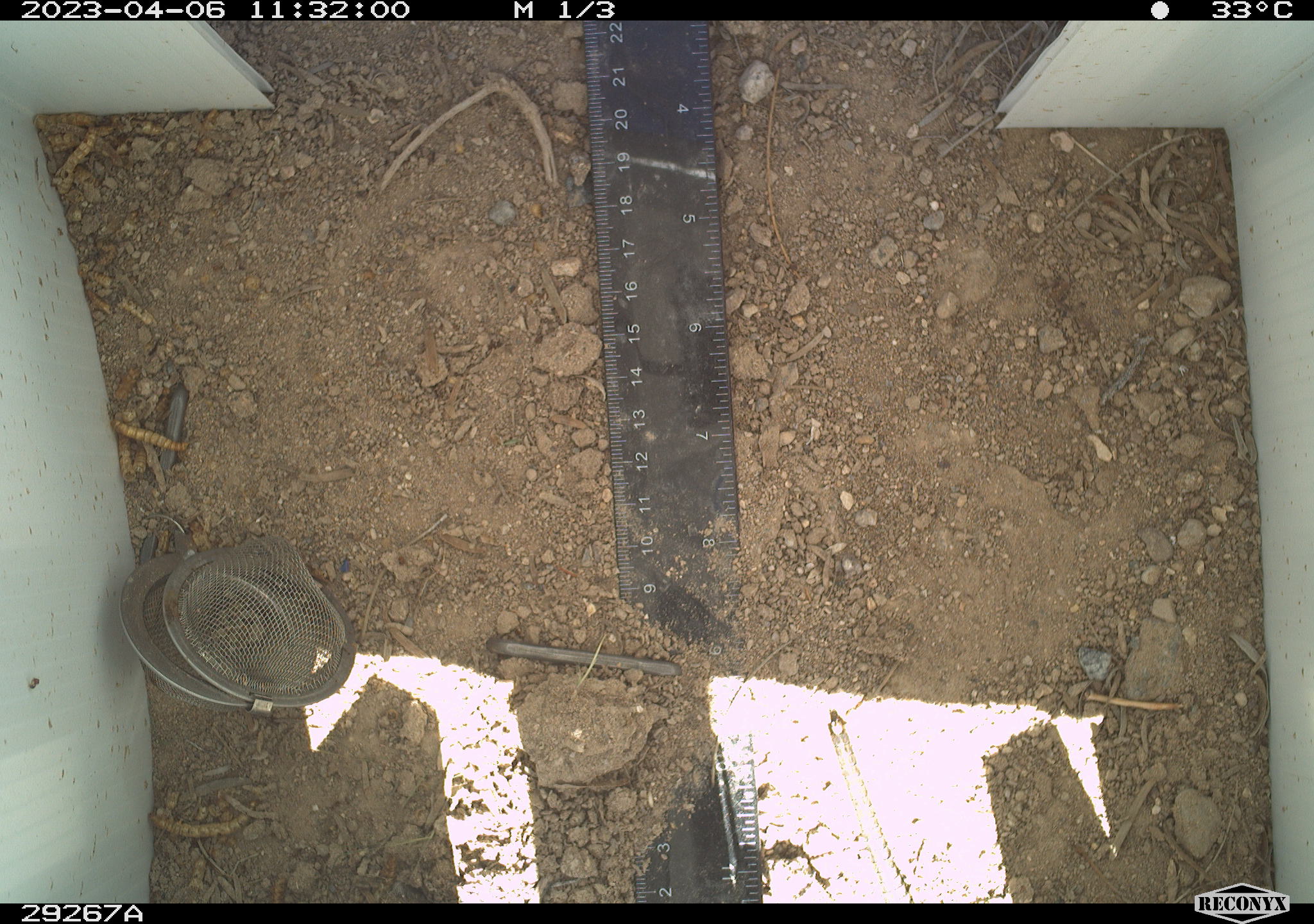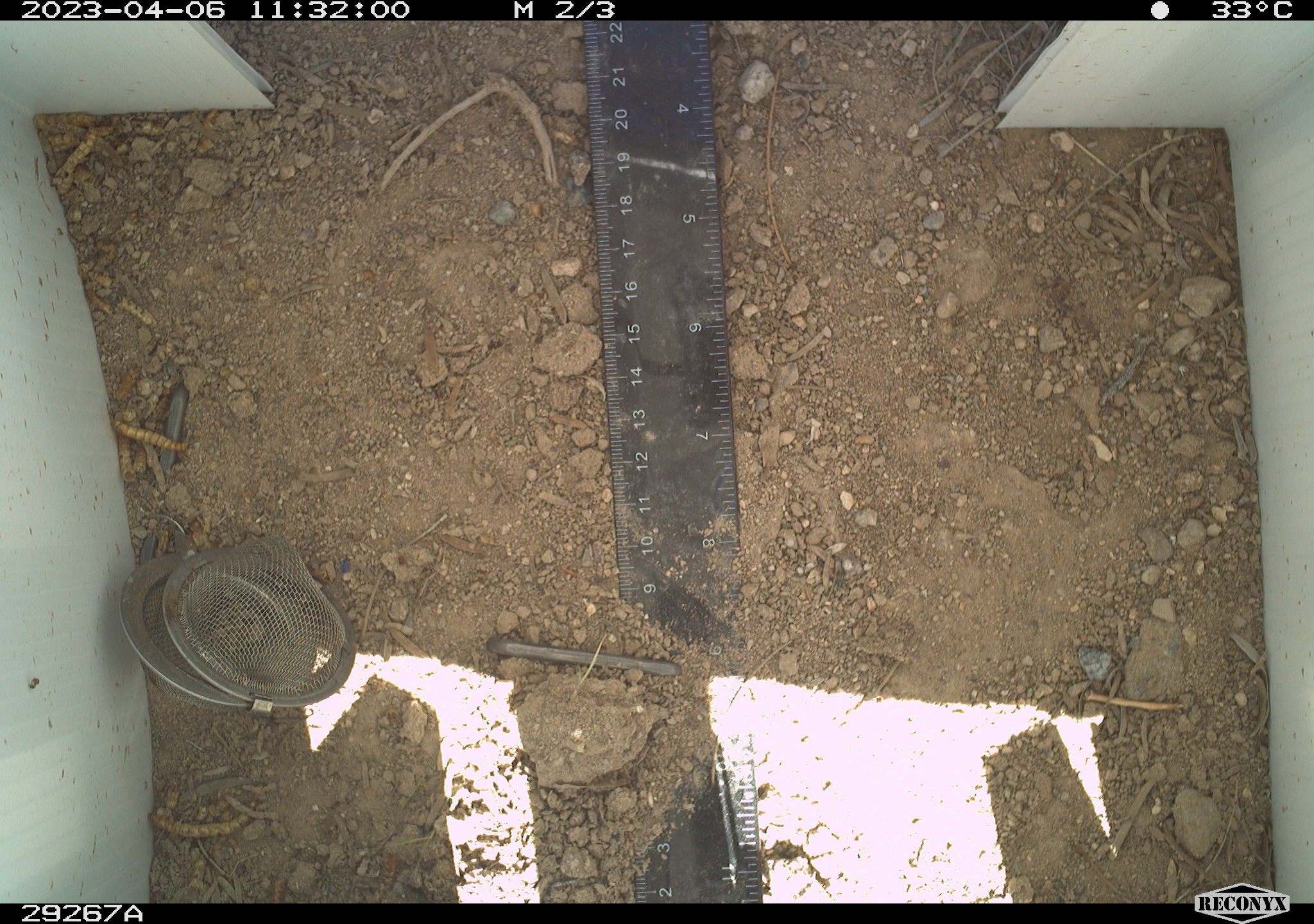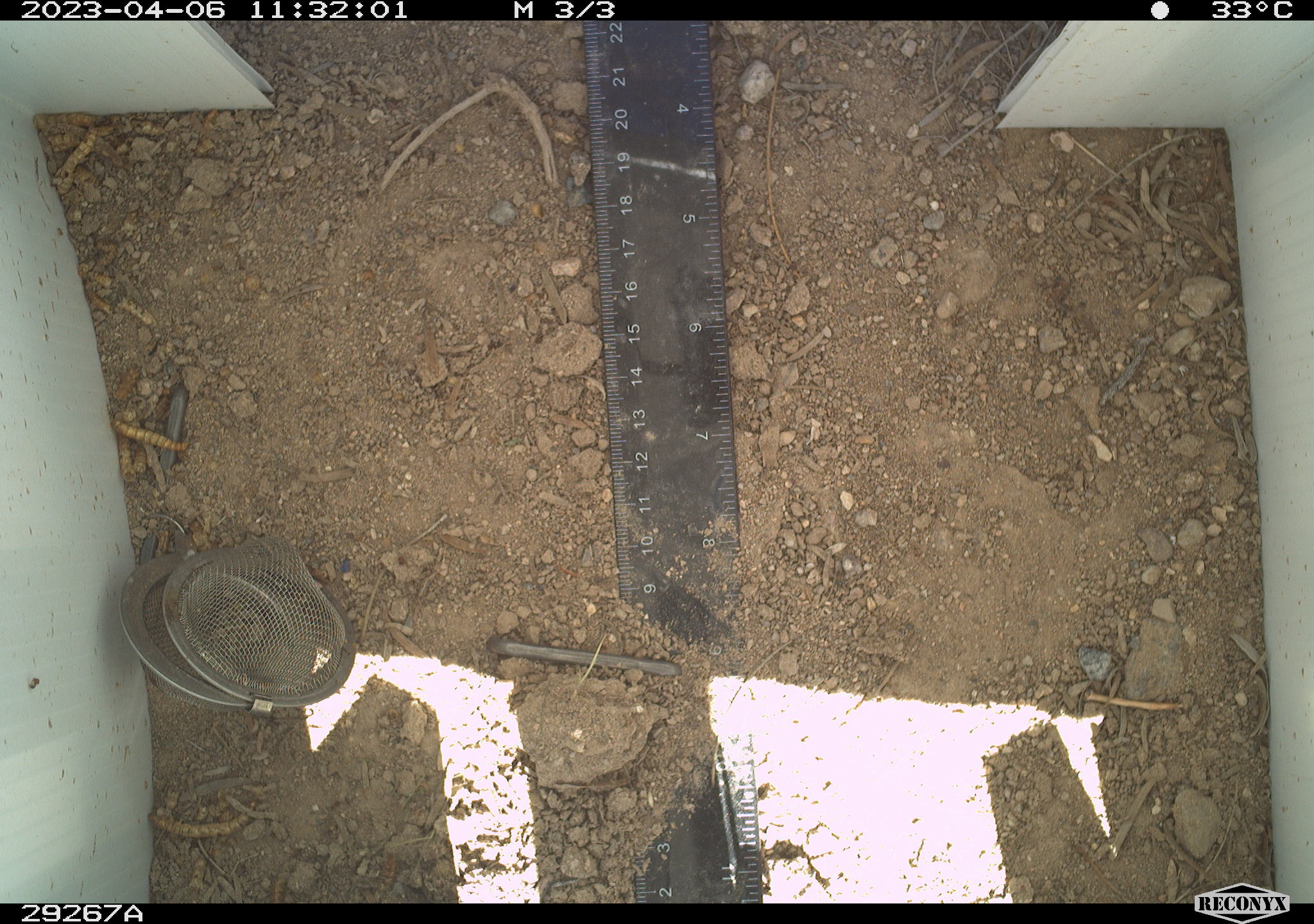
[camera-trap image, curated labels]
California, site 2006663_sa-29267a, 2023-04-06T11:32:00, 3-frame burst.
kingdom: Animalia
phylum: Chordata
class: Reptilia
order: Squamata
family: Teiidae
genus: Aspidoscelis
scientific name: Aspidoscelis tigris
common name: western whiptail